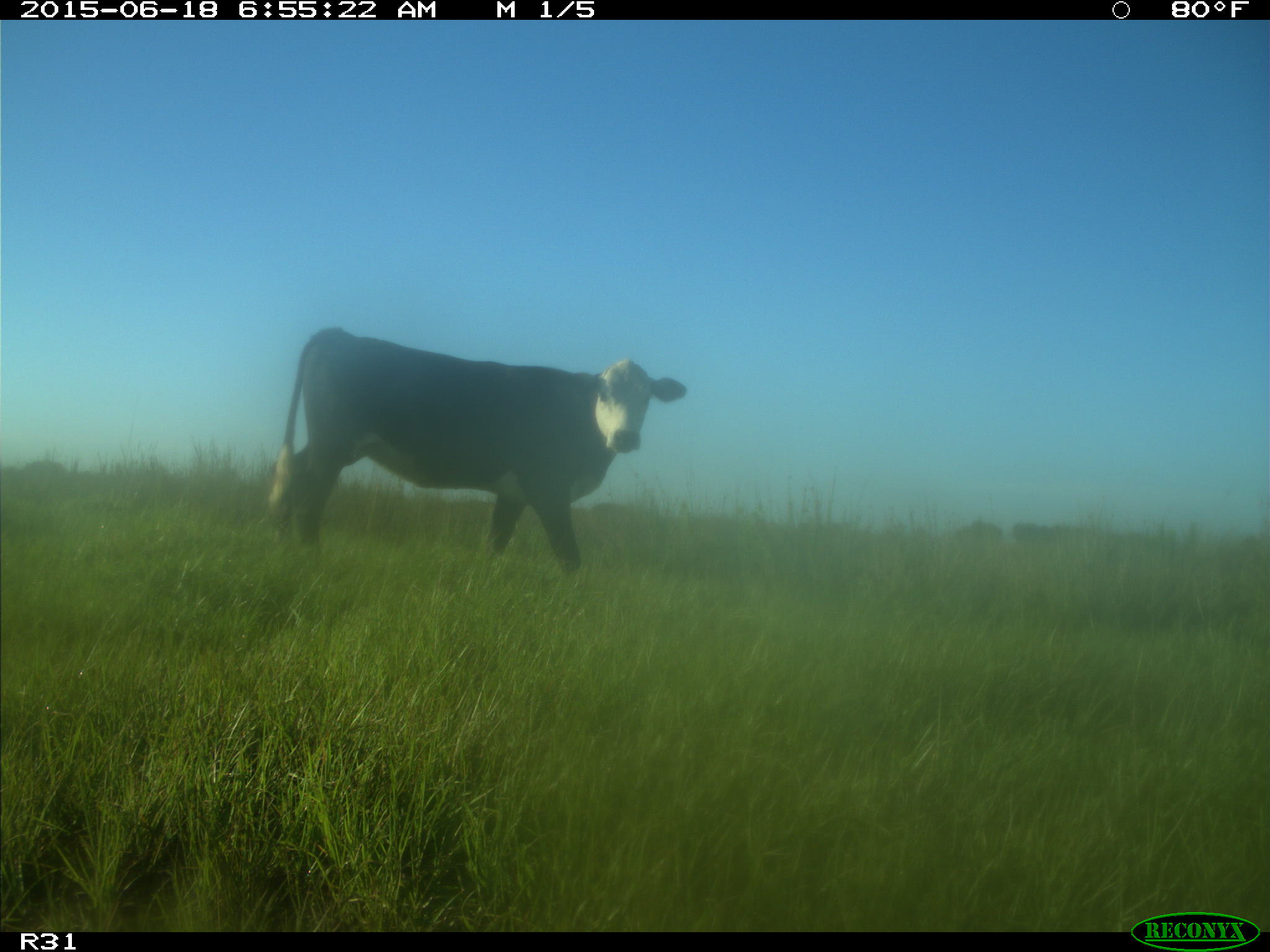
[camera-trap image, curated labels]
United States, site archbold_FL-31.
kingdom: Animalia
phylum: Chordata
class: Mammalia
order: Artiodactyla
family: Bovidae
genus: Bos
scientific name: Bos taurus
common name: domestic cow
Bos taurus (domestic cow).